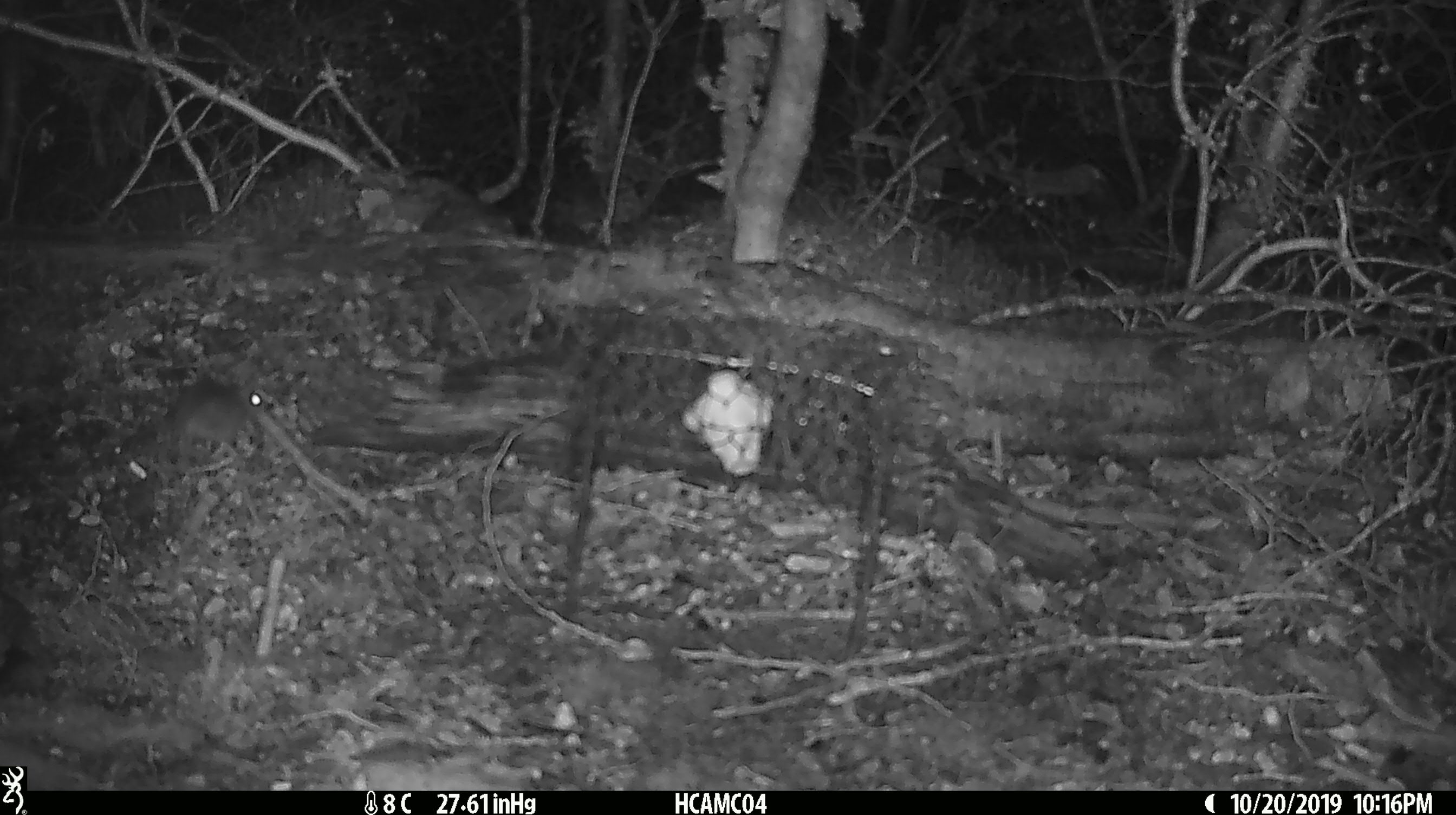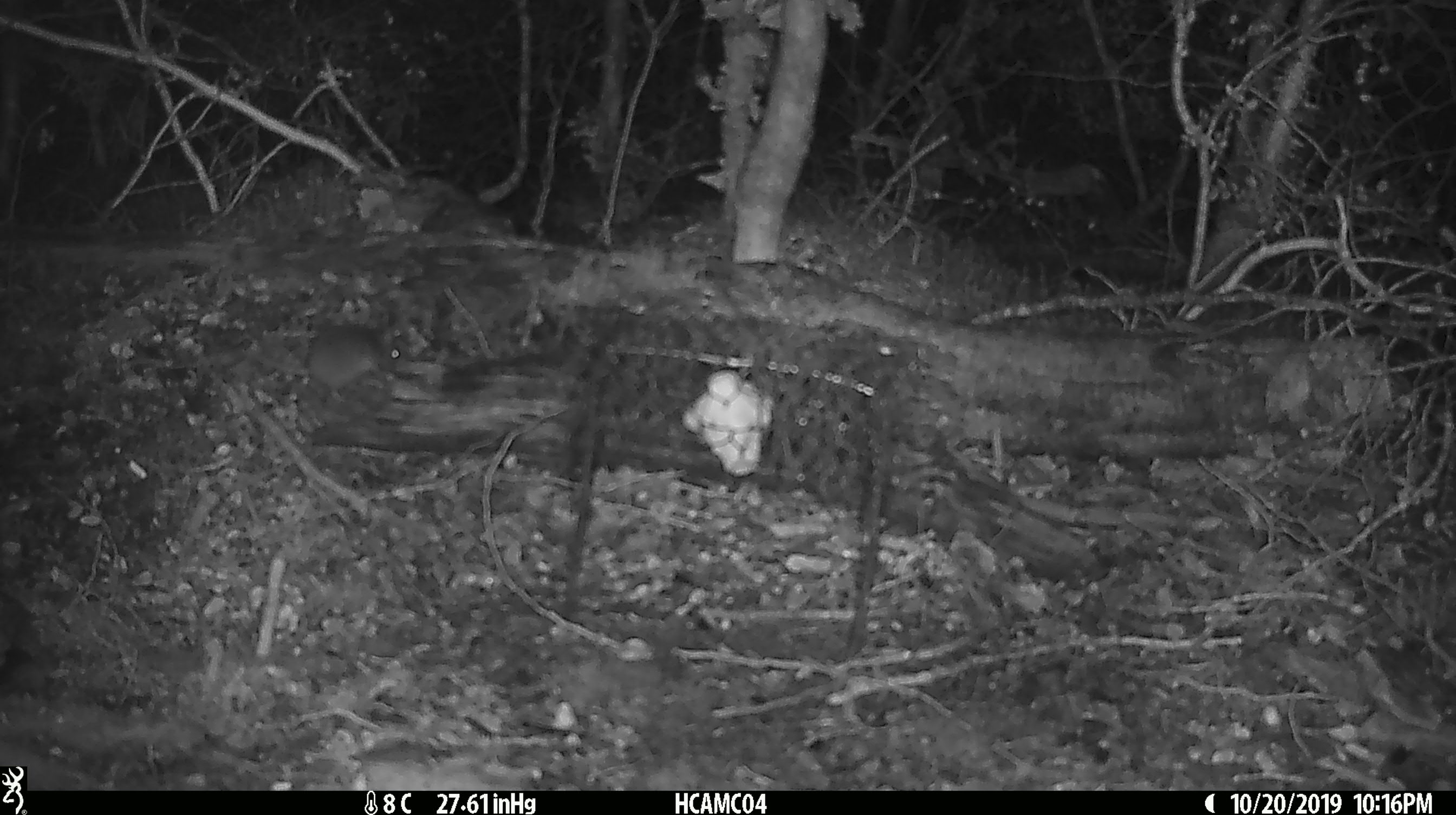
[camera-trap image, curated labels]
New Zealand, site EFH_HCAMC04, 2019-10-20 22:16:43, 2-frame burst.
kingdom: Animalia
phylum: Chordata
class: Mammalia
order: Rodentia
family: Muridae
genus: Mus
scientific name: Mus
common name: mouse